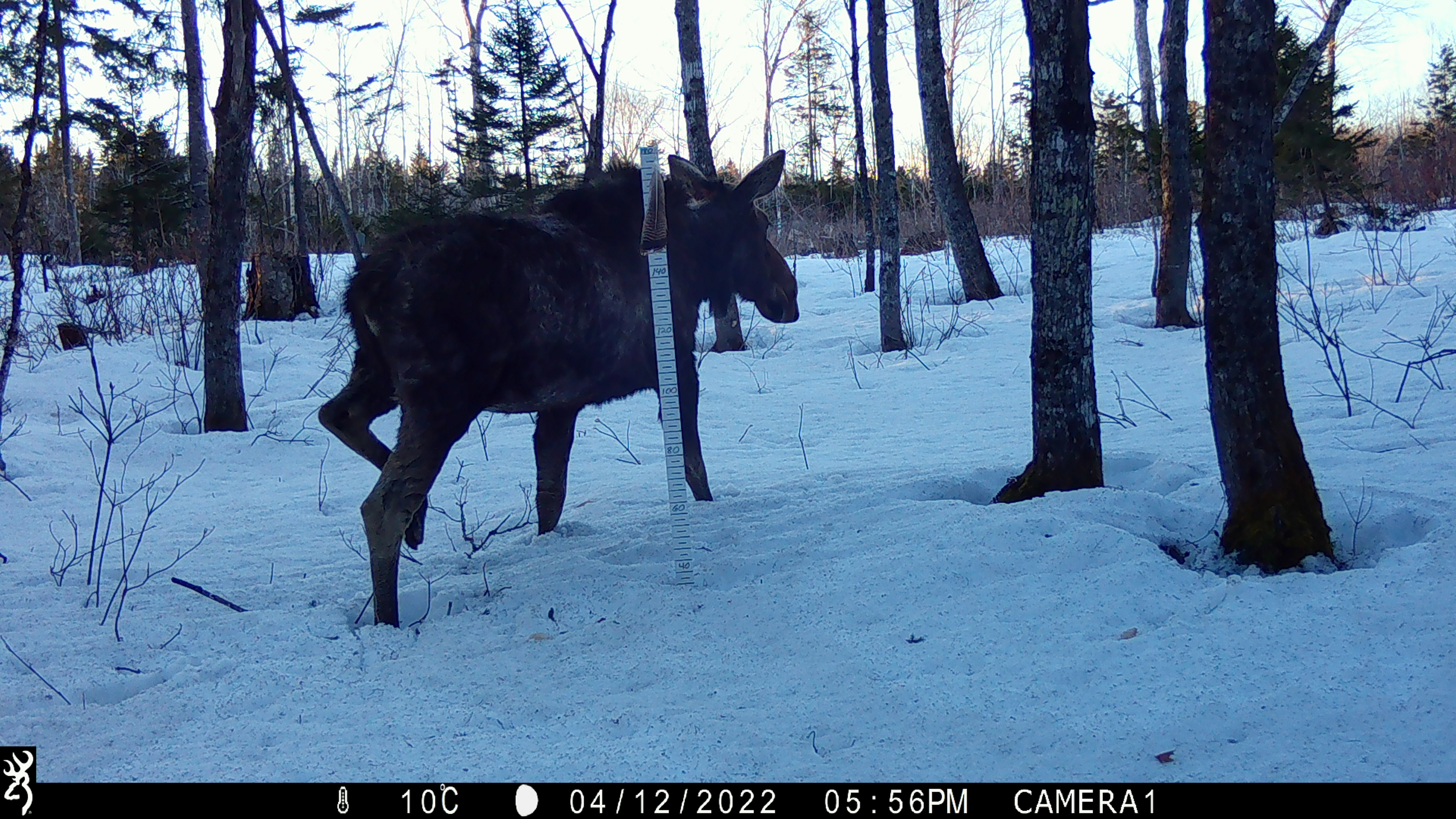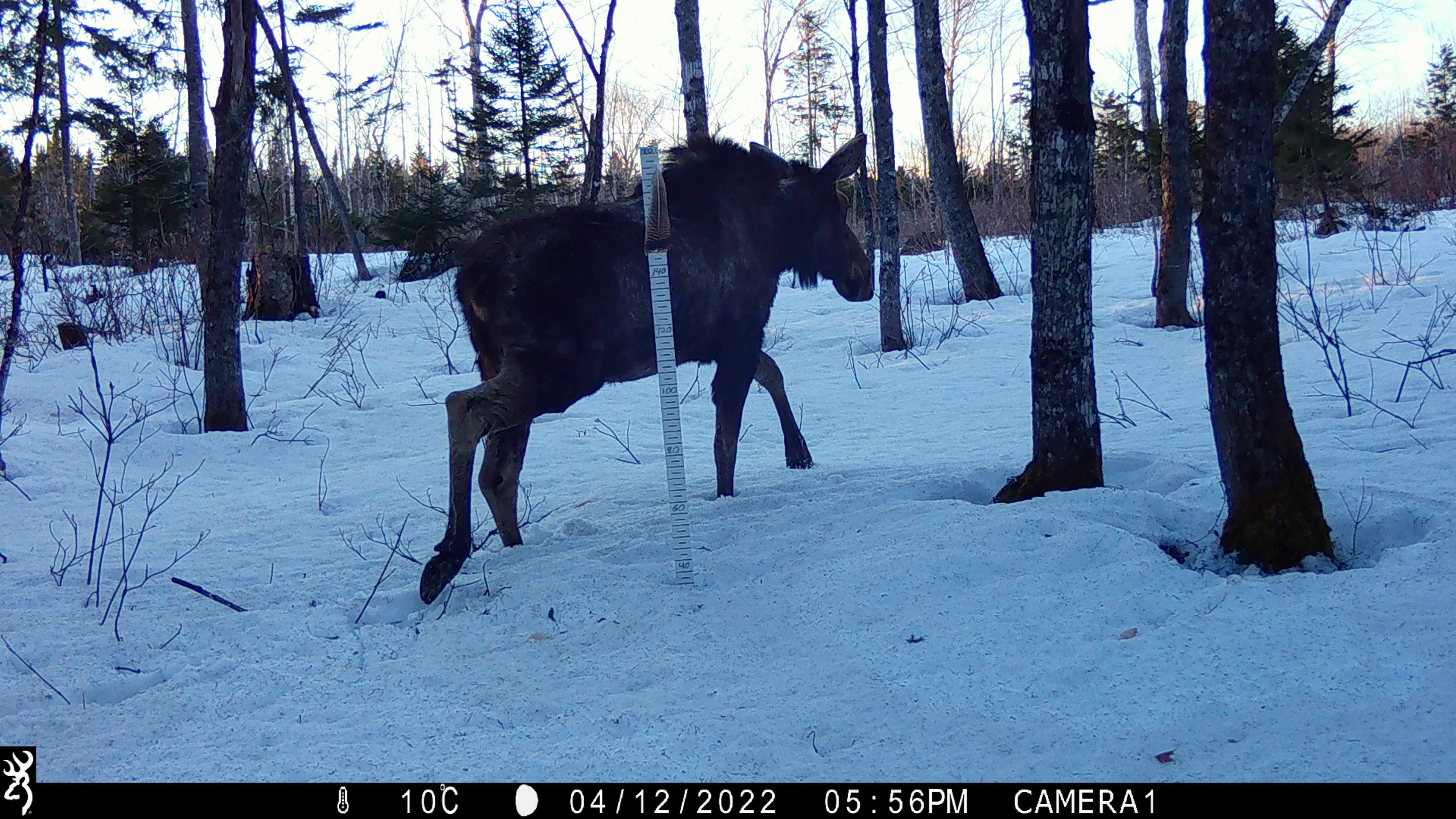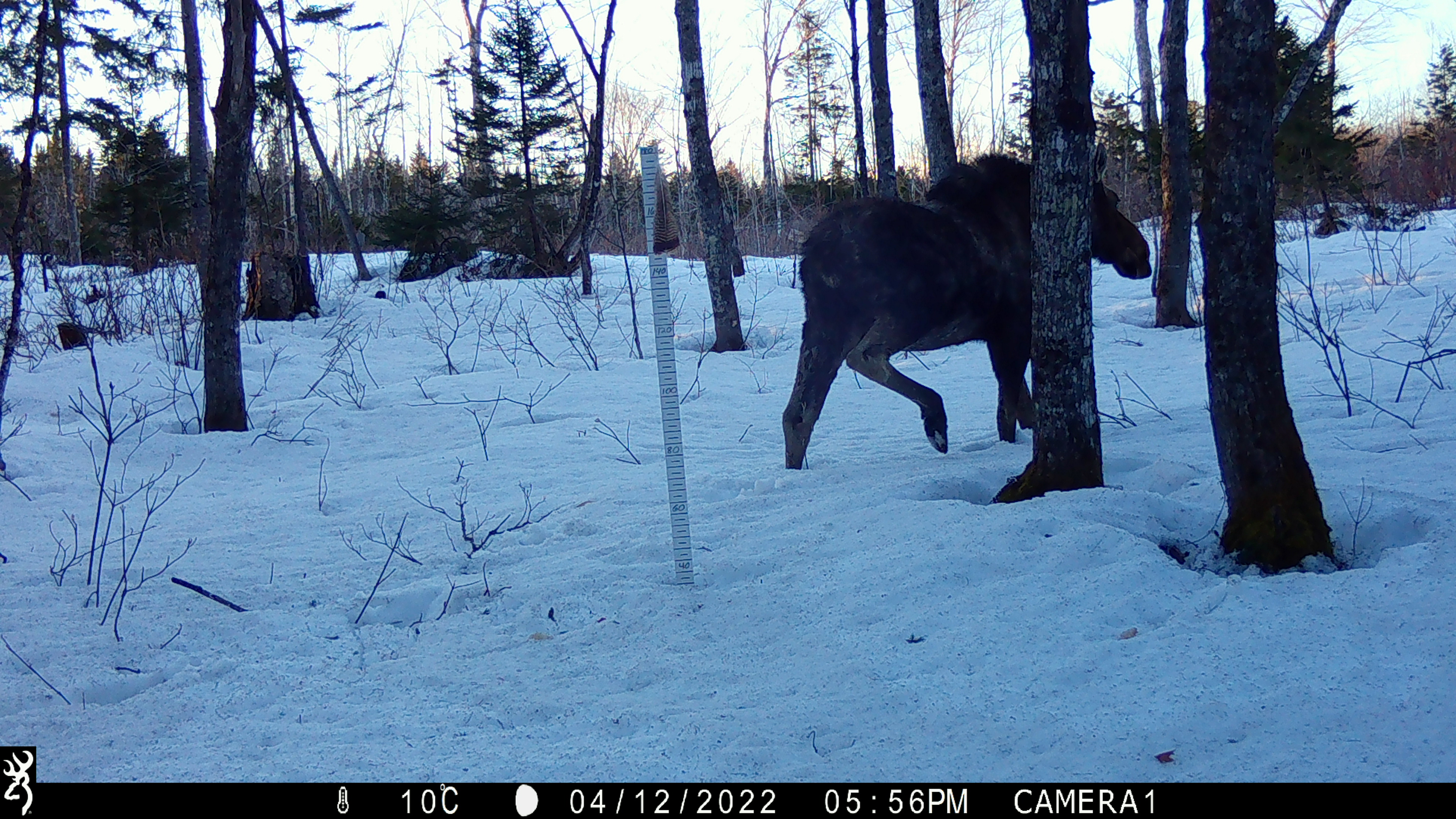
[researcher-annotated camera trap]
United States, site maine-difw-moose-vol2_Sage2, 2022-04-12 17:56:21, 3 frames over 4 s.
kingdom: Animalia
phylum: Chordata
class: Mammalia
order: Artiodactyla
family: Cervidae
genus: Alces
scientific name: Alces alces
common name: moose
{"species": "moose (Alces alces)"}